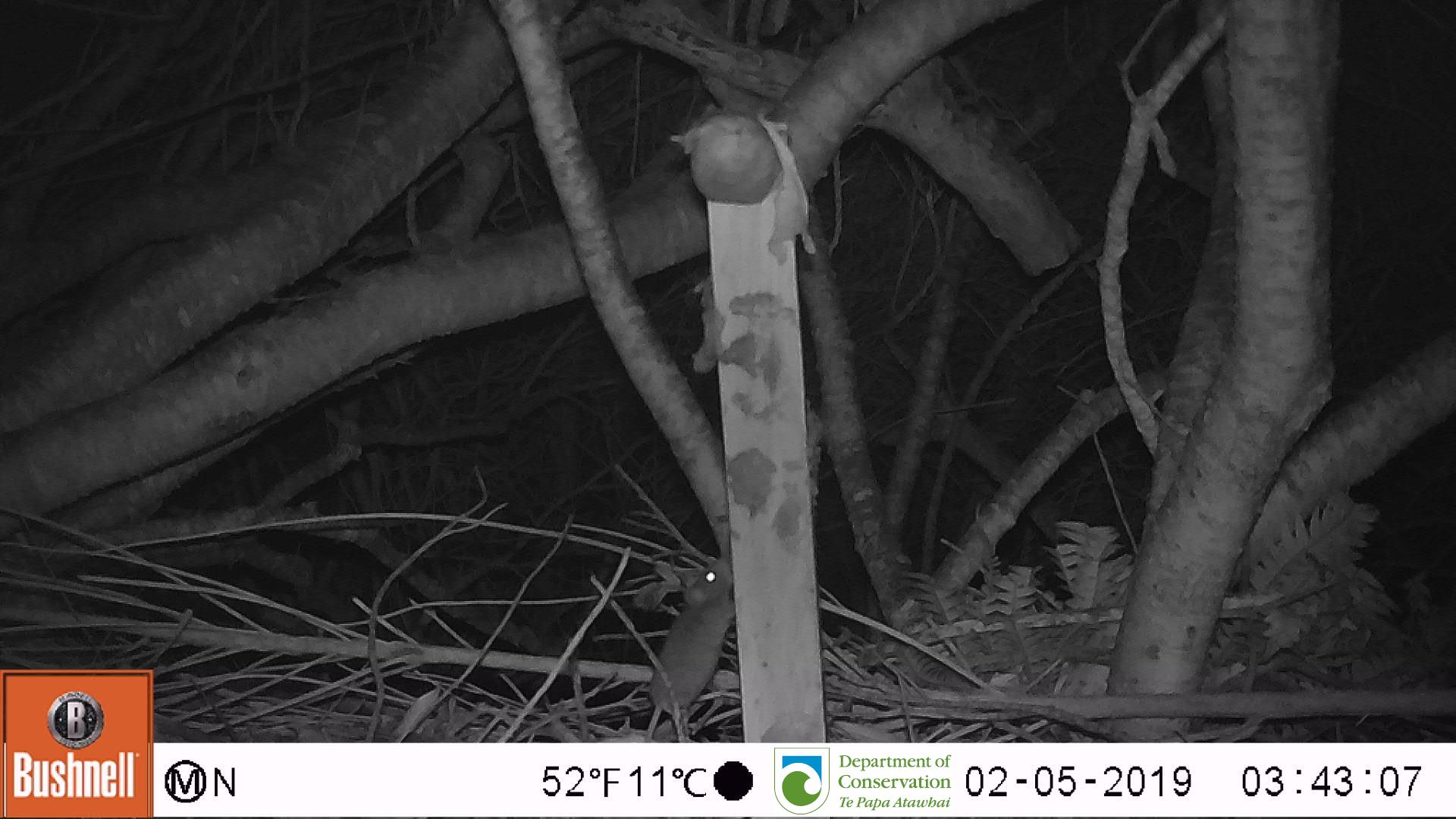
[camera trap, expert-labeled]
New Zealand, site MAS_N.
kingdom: Animalia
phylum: Chordata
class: Mammalia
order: Rodentia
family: Muridae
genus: Mus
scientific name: Mus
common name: mouse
Mouse (Mus).